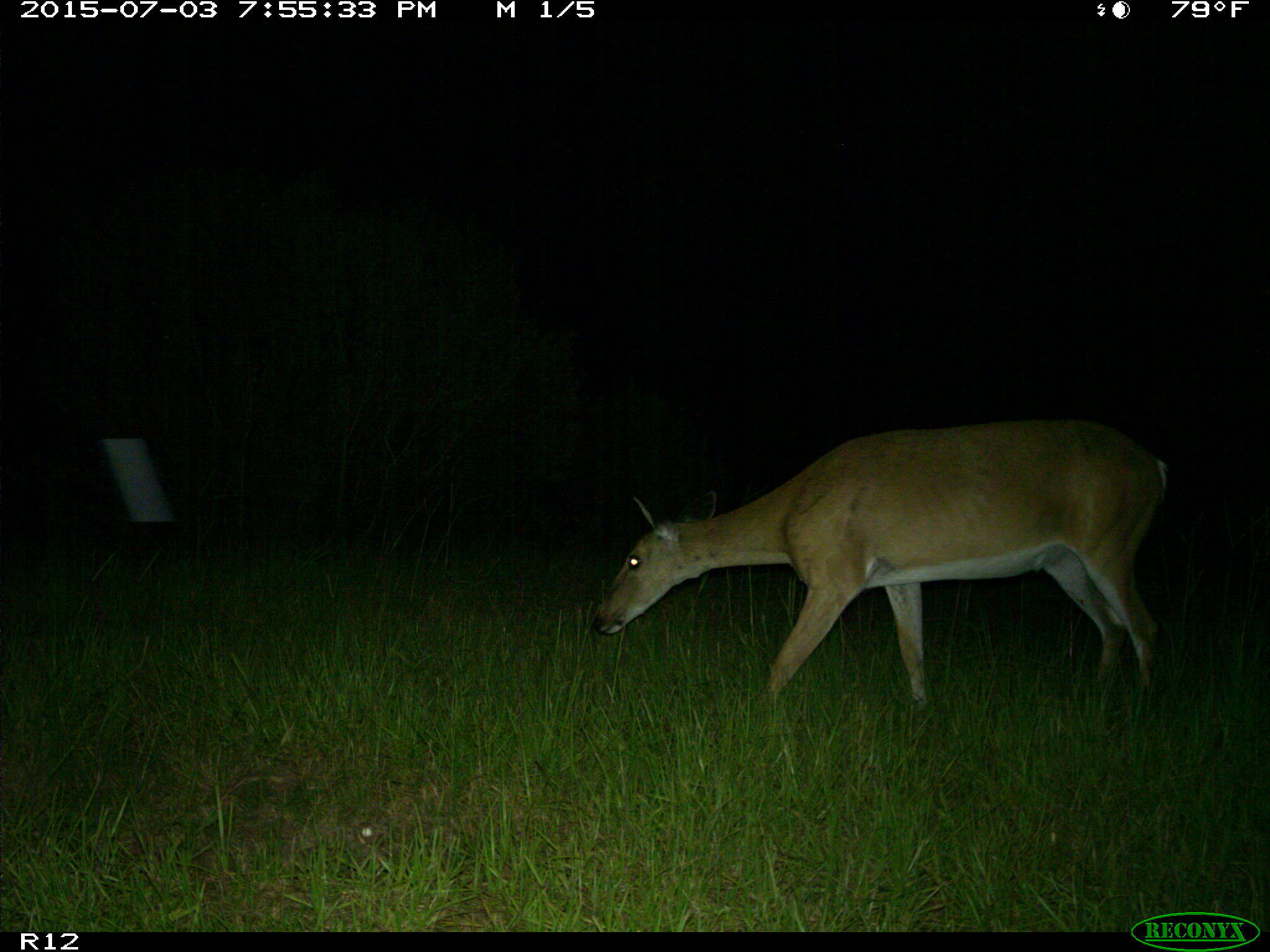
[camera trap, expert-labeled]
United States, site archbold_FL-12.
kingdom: Animalia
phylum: Chordata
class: Mammalia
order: Artiodactyla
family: Cervidae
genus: Odocoileus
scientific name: Odocoileus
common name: deer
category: unidentified deer